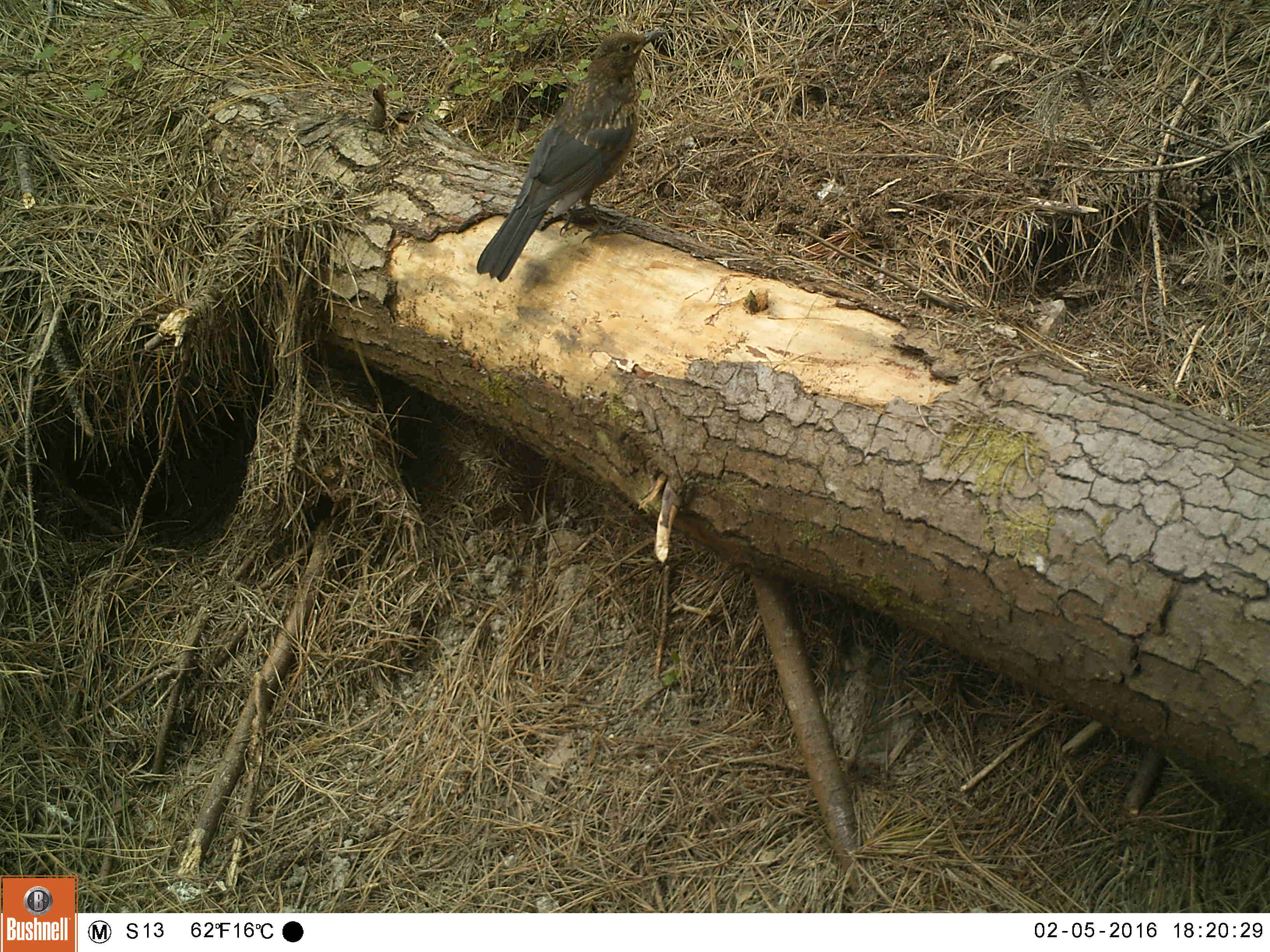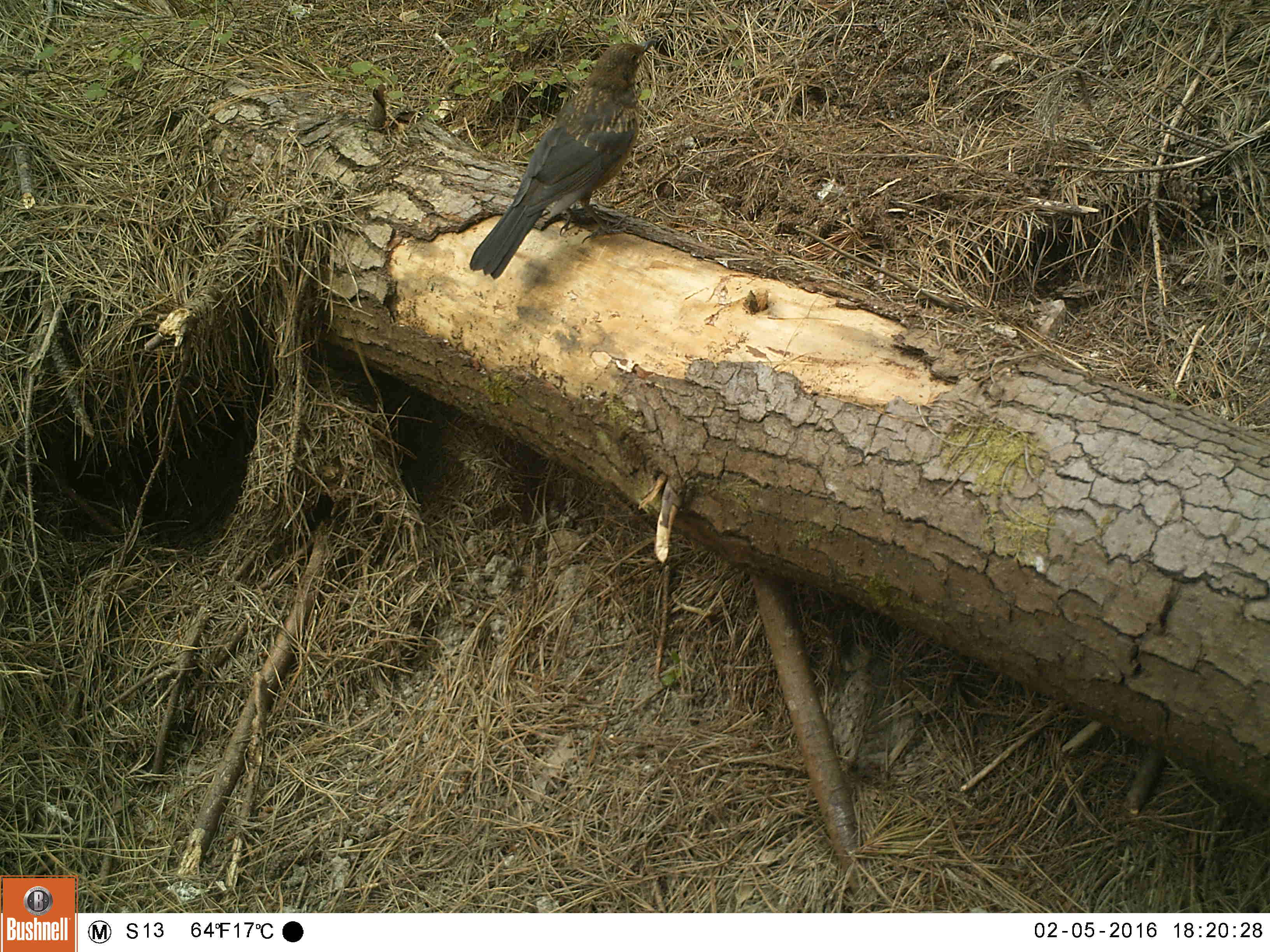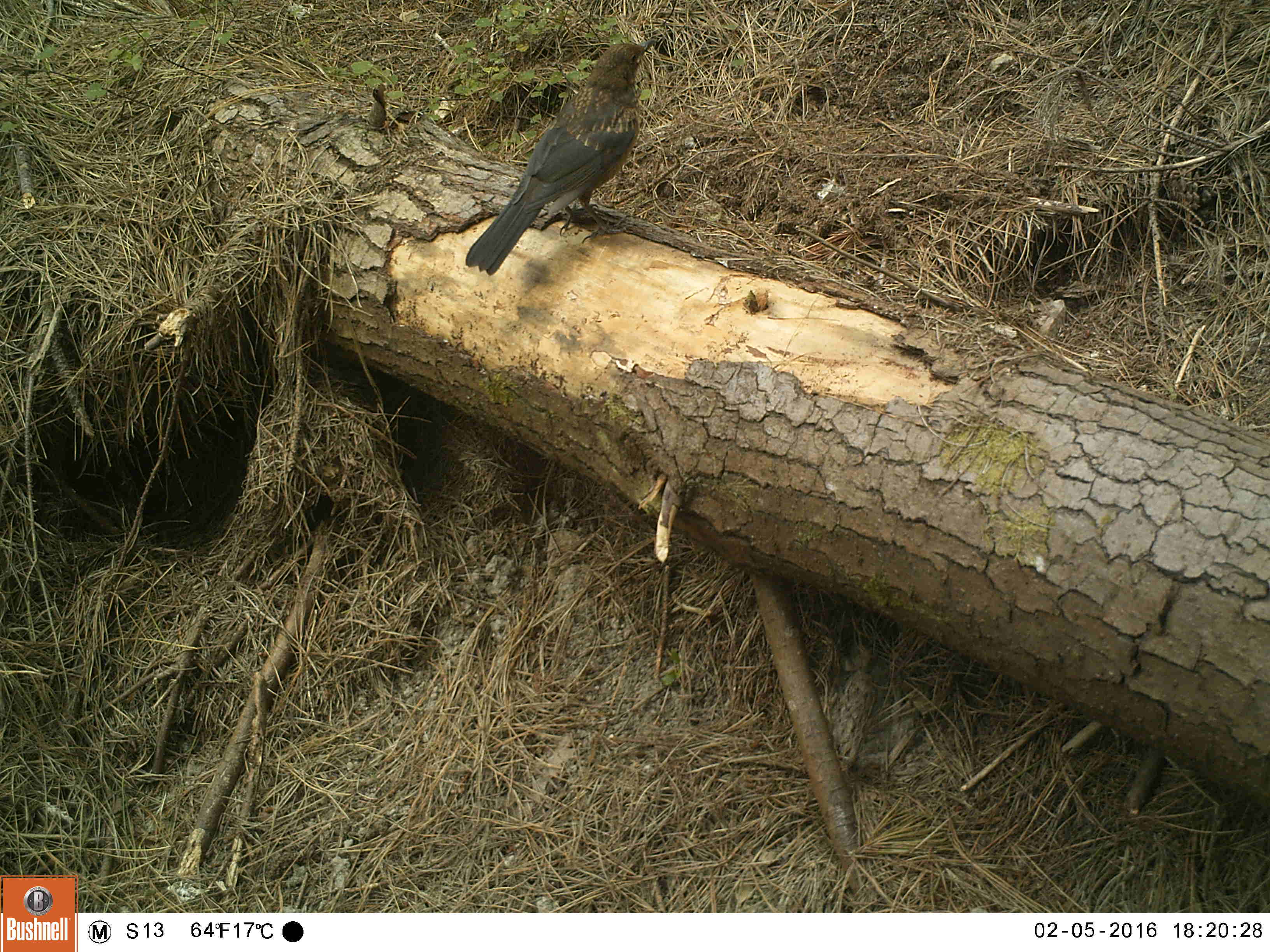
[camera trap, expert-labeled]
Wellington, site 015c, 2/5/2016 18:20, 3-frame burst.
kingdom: Animalia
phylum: Chordata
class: Aves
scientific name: Aves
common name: bird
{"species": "bird (Aves)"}